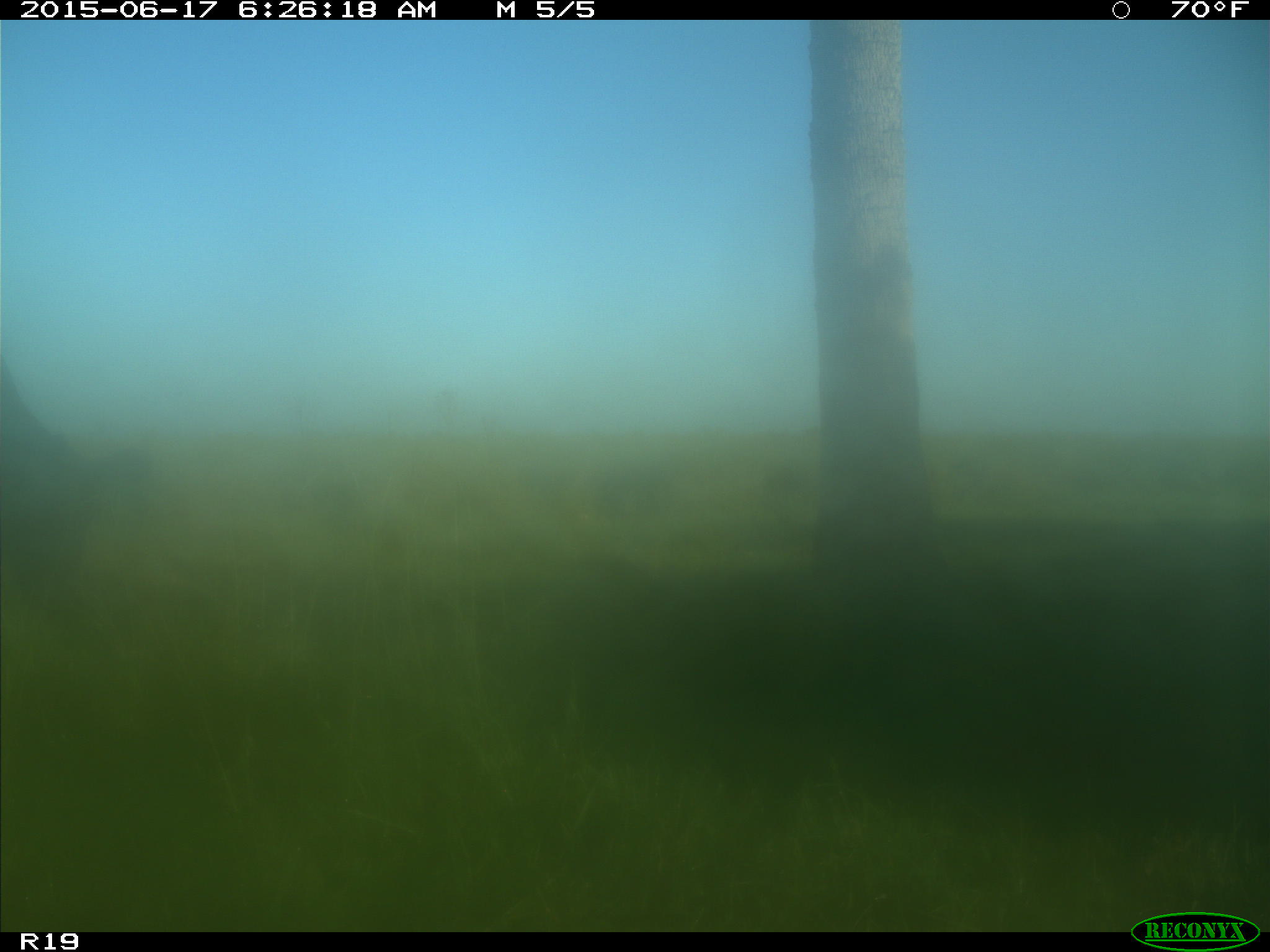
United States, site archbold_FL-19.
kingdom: Animalia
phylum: Chordata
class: Mammalia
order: Artiodactyla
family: Bovidae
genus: Bos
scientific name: Bos taurus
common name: domestic cow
Bos taurus (domestic cow).